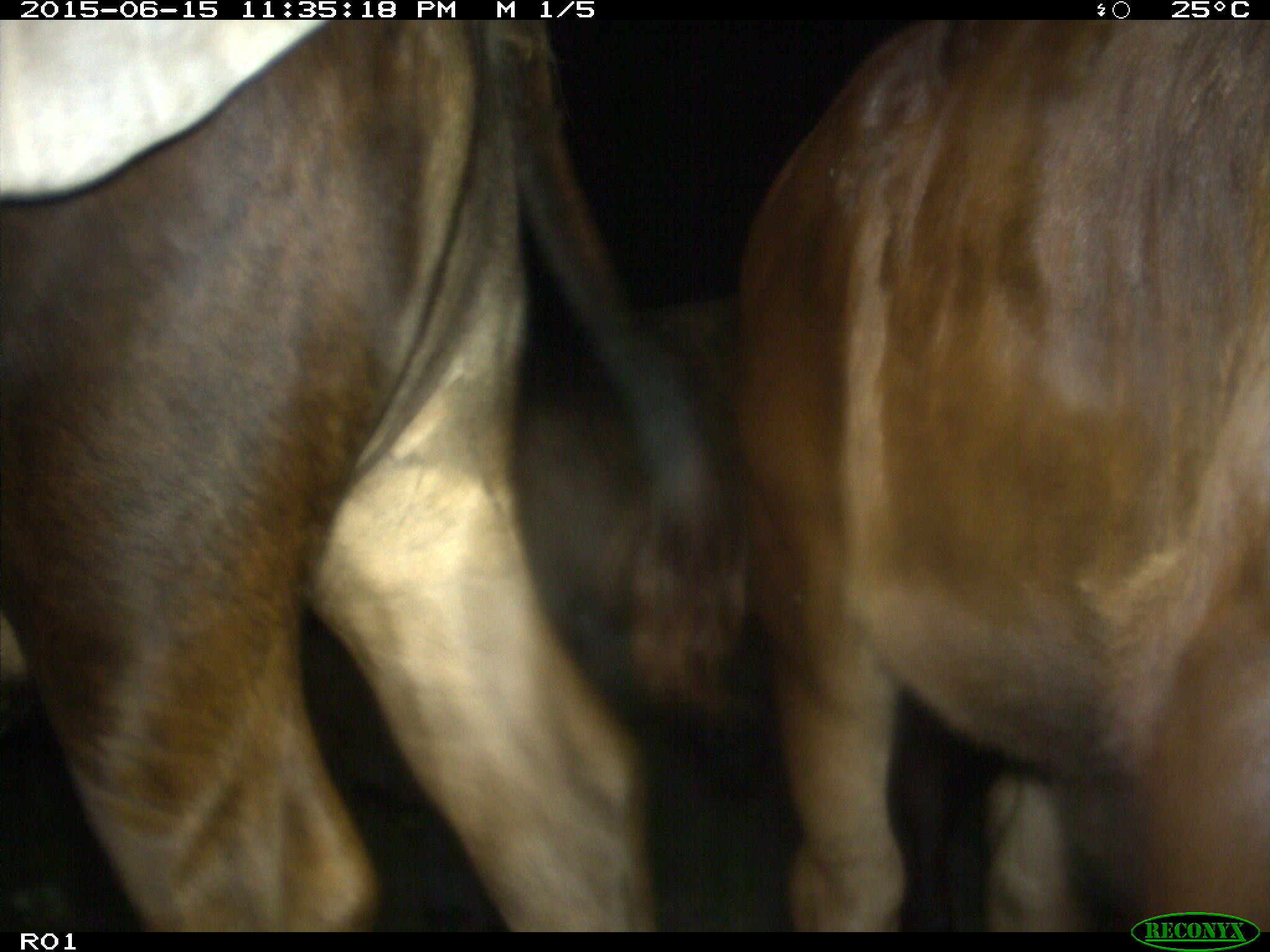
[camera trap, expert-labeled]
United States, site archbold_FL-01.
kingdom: Animalia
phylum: Chordata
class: Mammalia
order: Artiodactyla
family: Bovidae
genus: Bos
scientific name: Bos taurus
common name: domestic cow